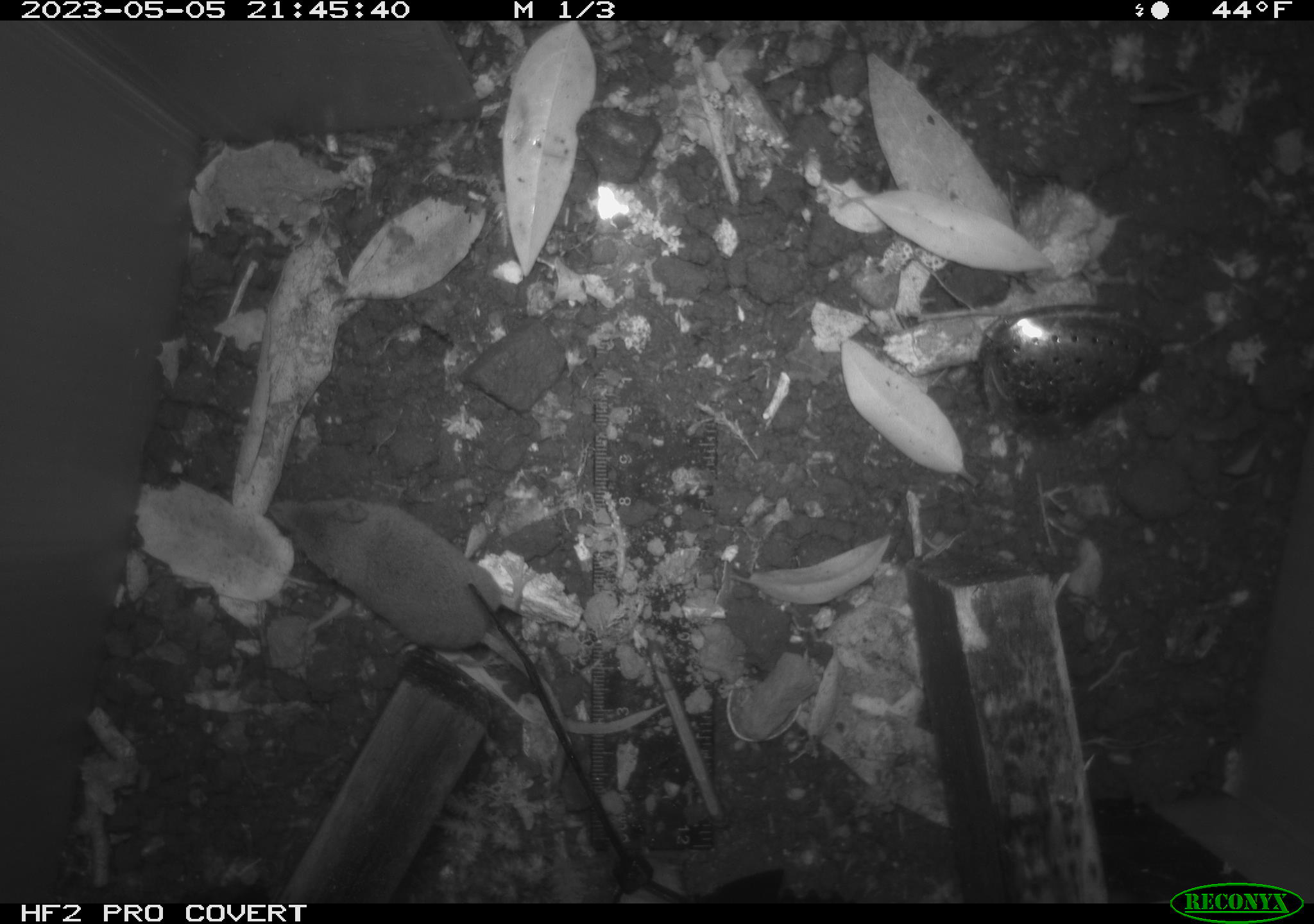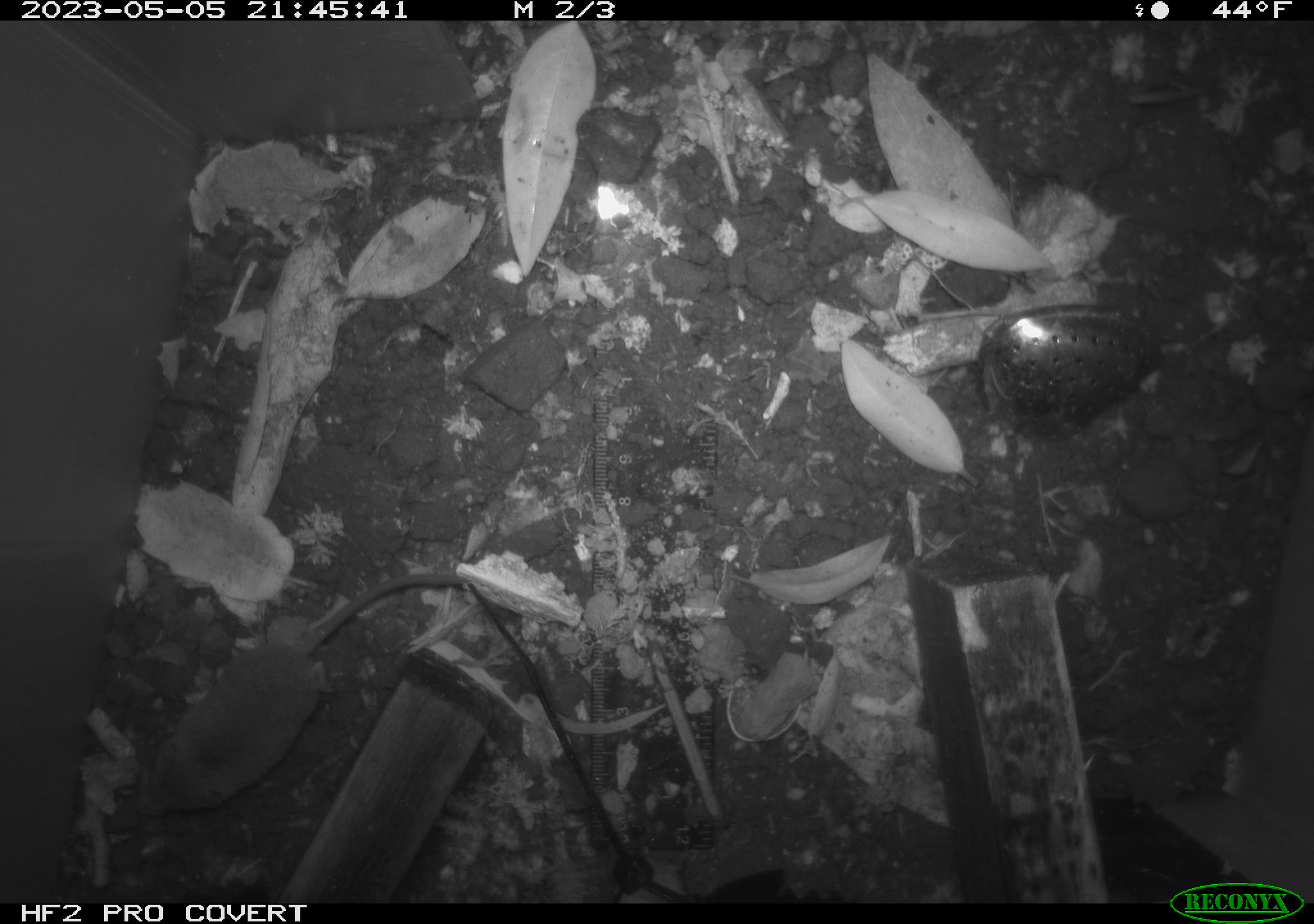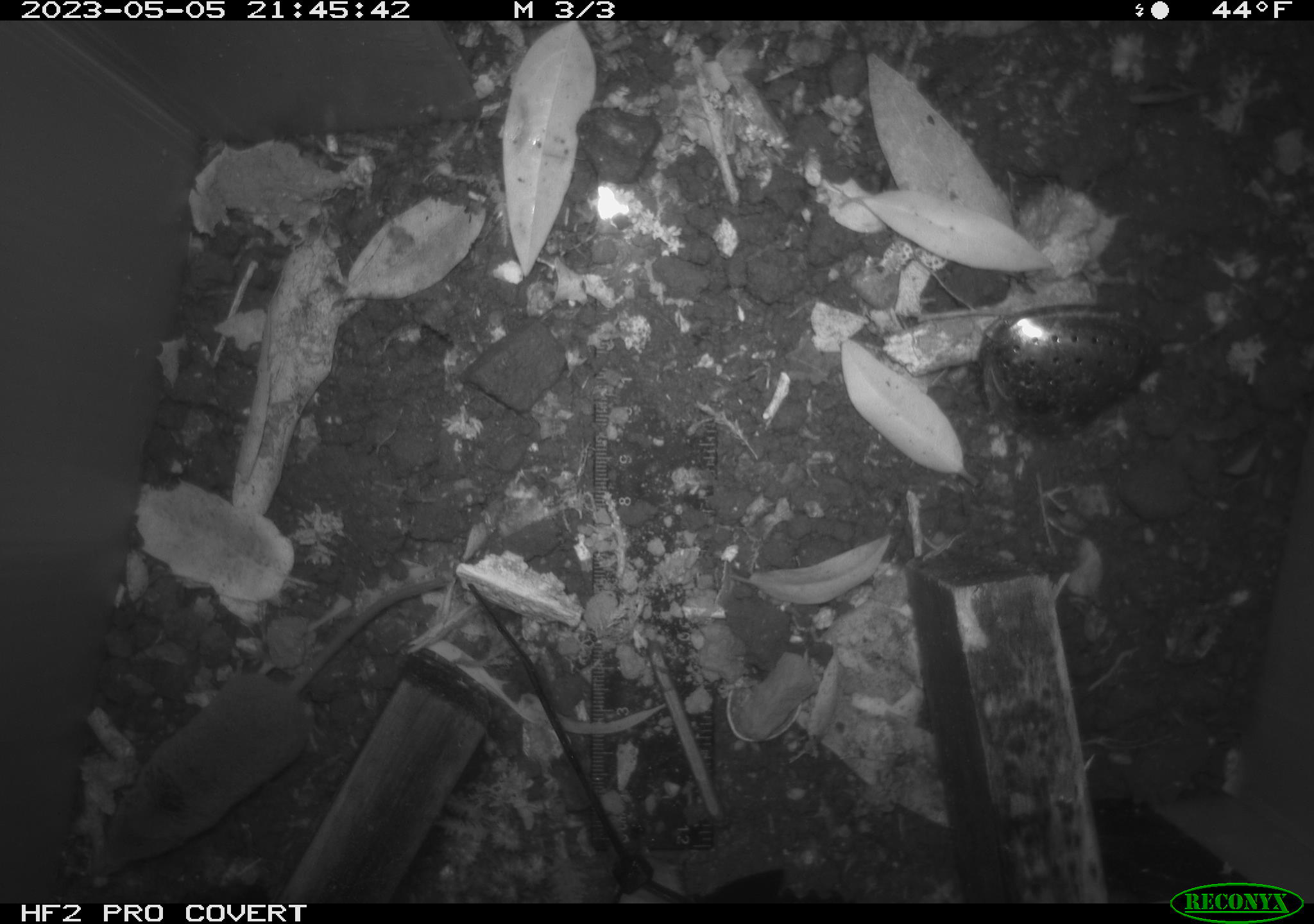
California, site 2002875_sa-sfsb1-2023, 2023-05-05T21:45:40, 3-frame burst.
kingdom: Animalia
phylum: Chordata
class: Mammalia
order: Eulipotyphla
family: Soricidae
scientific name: Soricidae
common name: shrews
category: soricidae family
Soricidae family (shrews) (Soricidae).